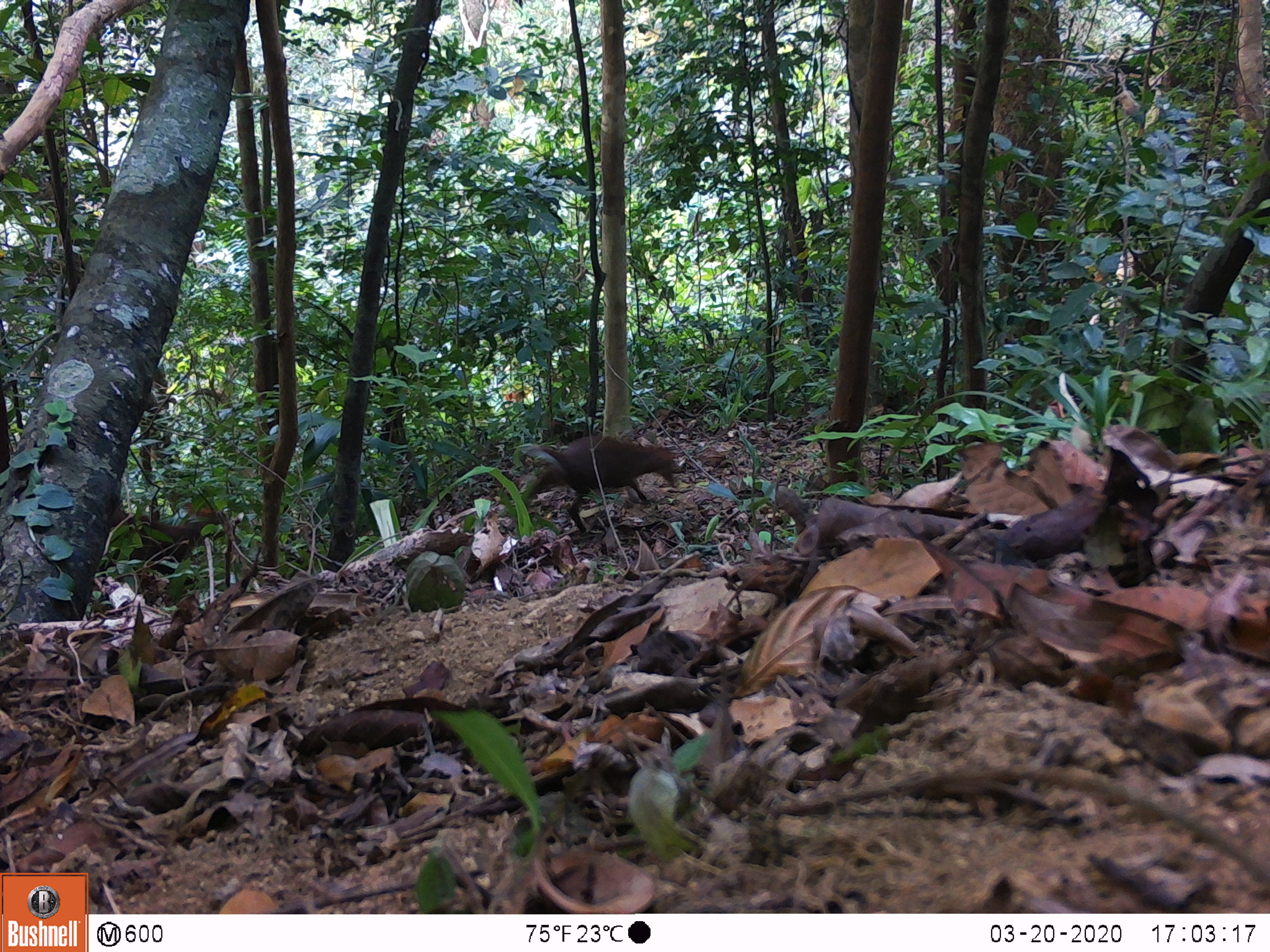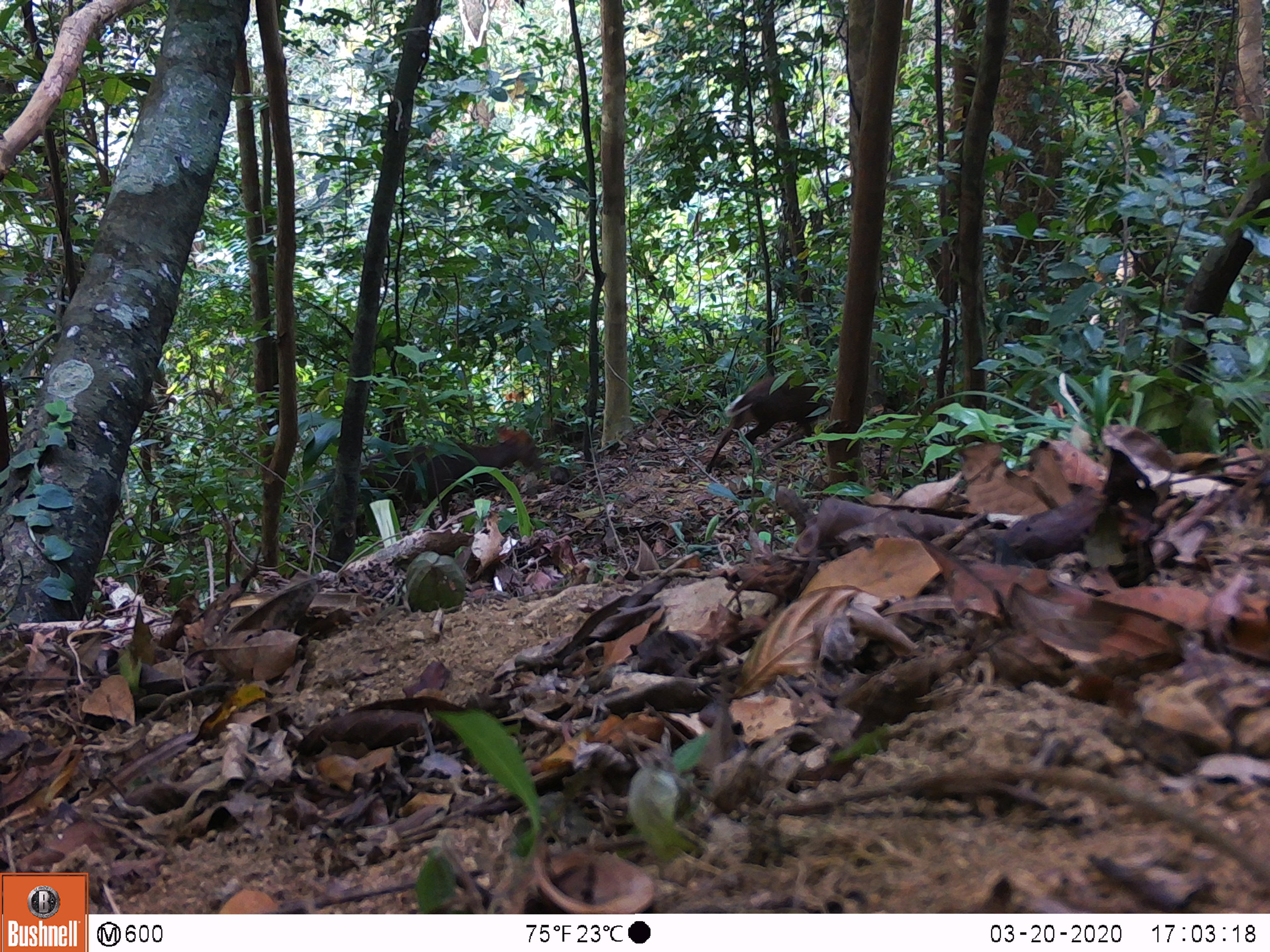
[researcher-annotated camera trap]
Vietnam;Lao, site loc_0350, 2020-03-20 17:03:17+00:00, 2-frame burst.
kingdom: Animalia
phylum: Chordata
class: Mammalia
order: Artiodactyla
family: Cervidae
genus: Muntiacus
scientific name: Muntiacus rooseveltorum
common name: roosevelt's muntjac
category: roosevelts muntjac group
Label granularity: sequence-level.